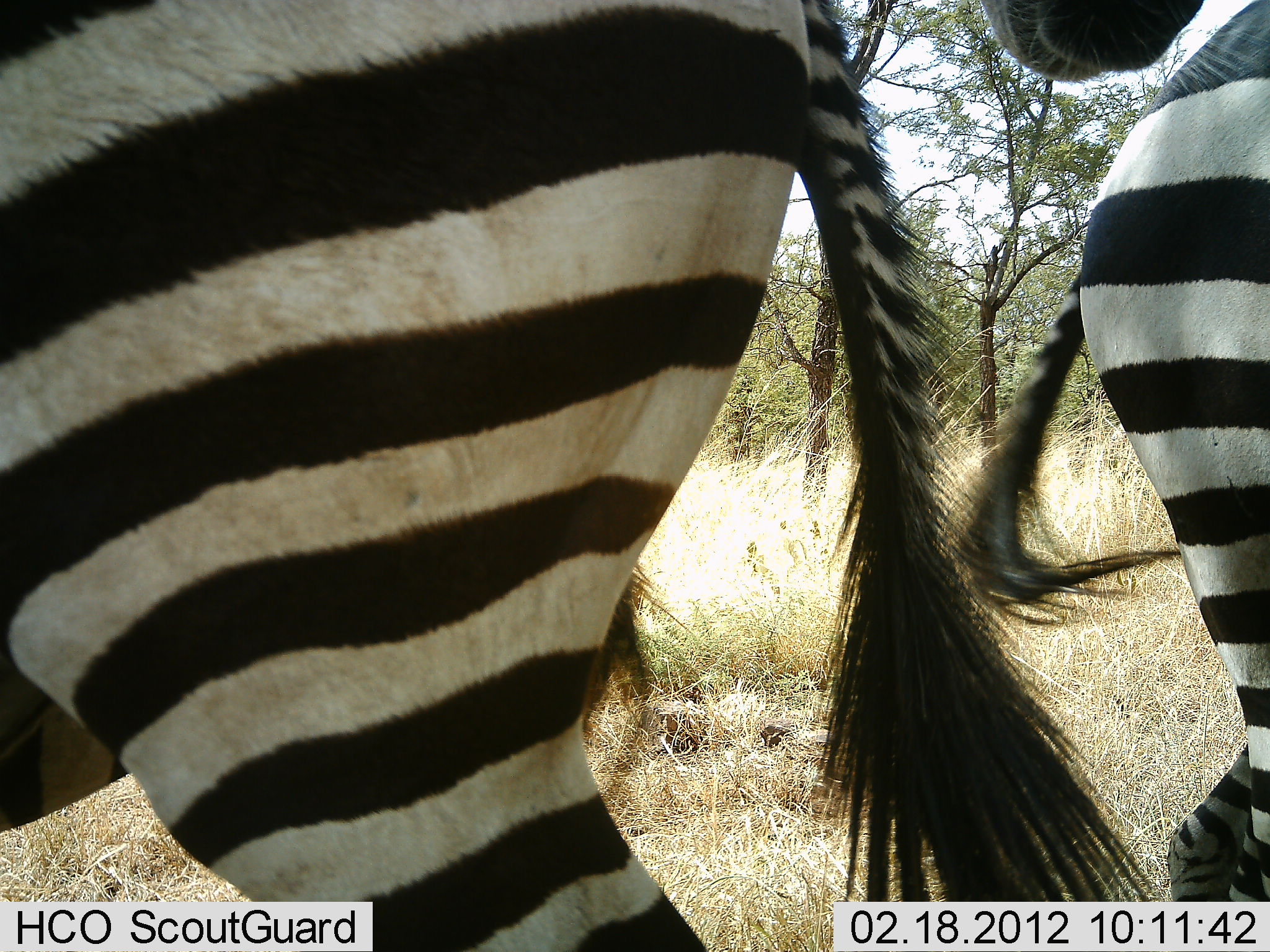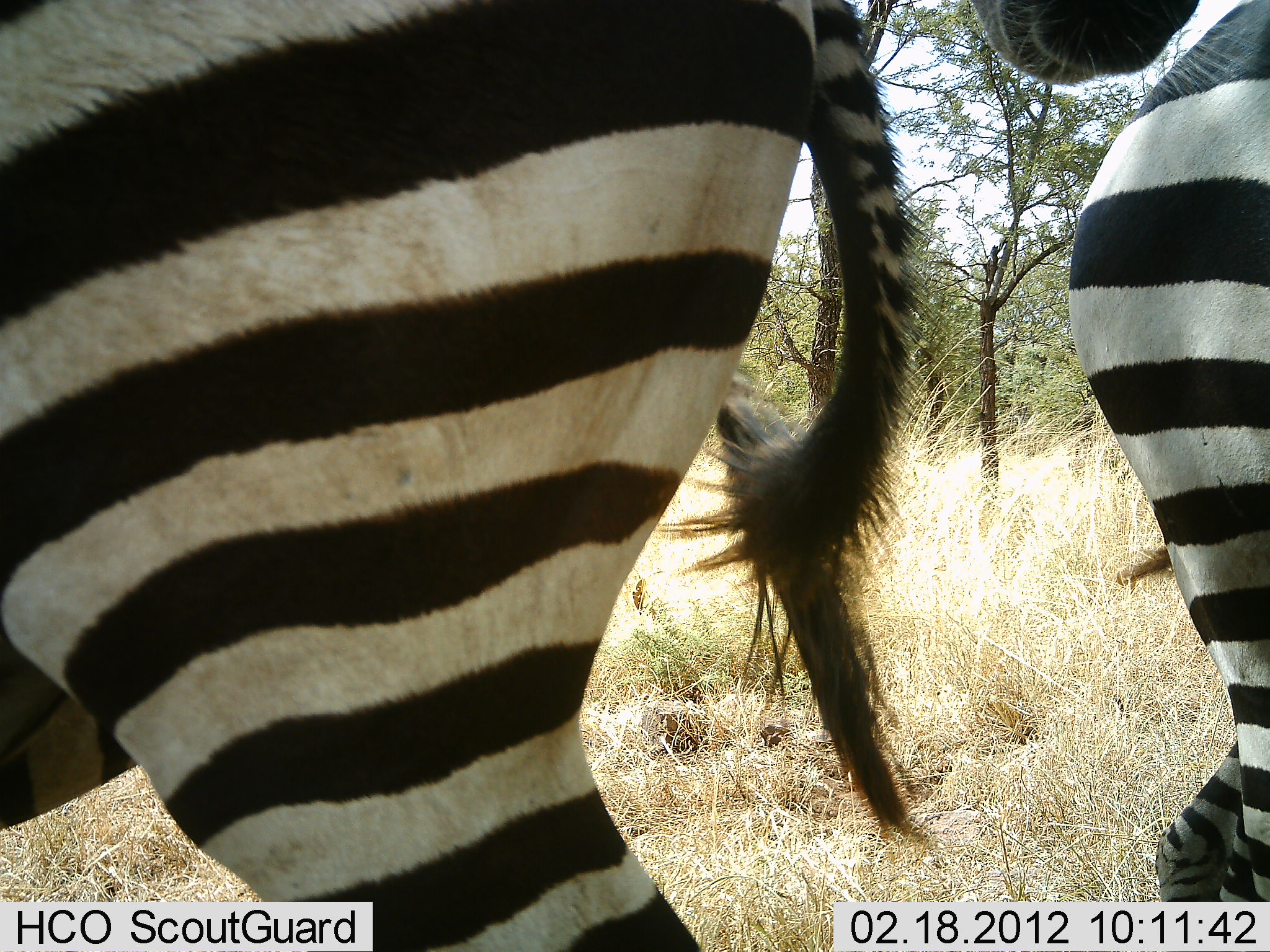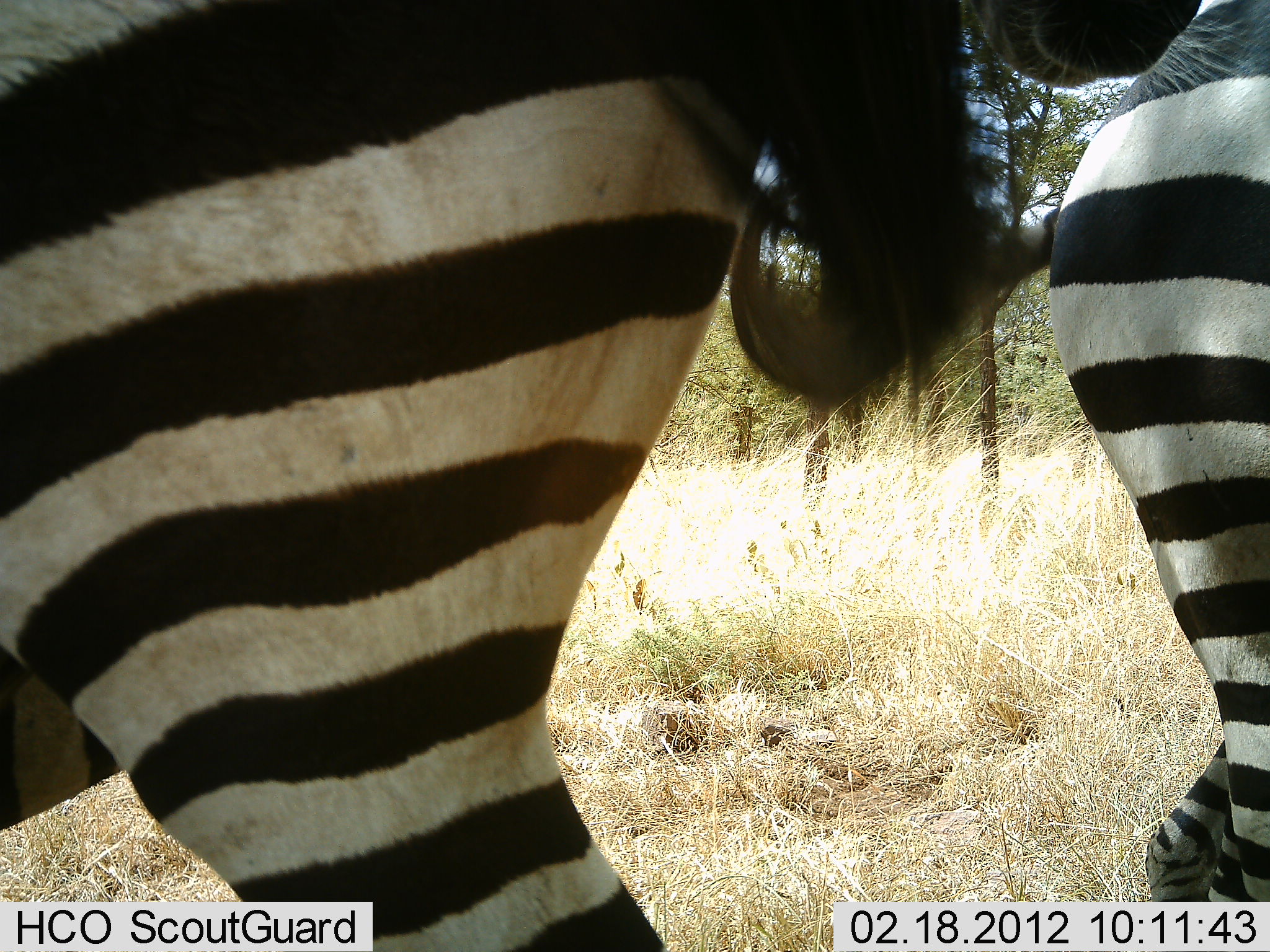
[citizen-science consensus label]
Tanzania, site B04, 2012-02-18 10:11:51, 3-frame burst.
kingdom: Animalia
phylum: Chordata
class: Mammalia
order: Perissodactyla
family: Equidae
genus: Equus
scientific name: Equus quagga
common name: plains zebra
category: zebra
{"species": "zebra (plains zebra) (Equus quagga)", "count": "3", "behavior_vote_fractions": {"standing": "92%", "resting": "8%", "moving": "8%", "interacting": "8%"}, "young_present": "0%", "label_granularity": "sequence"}